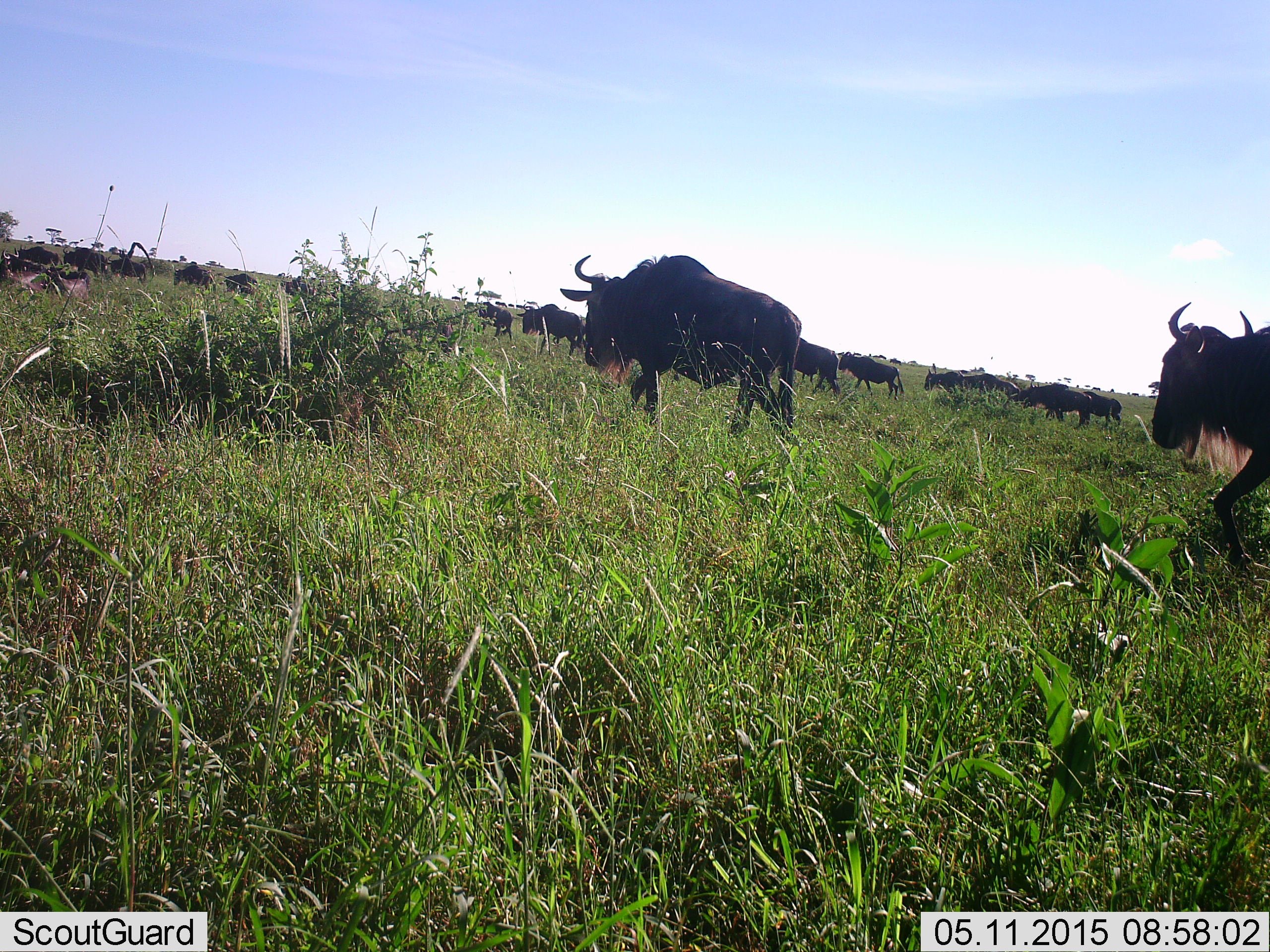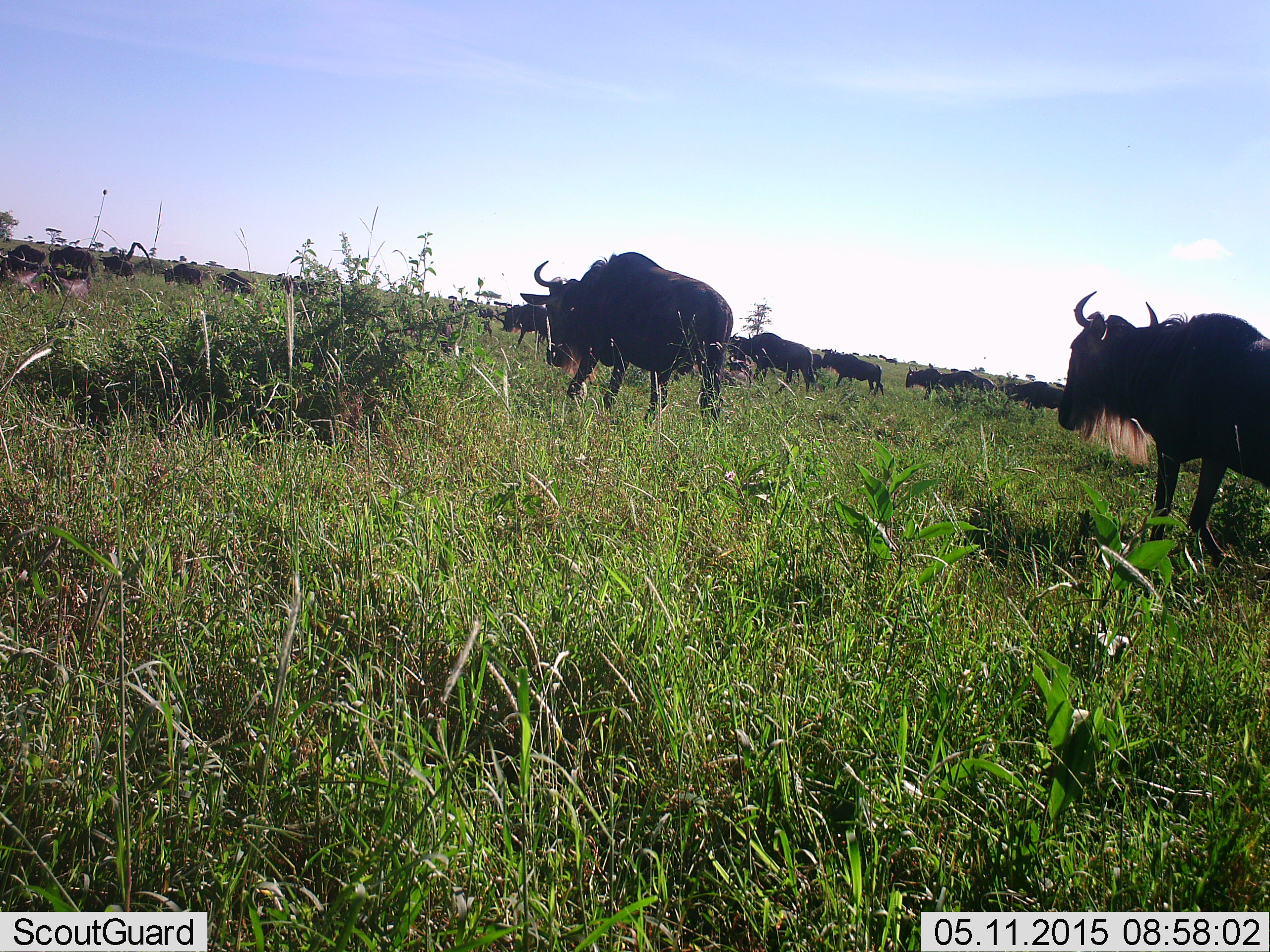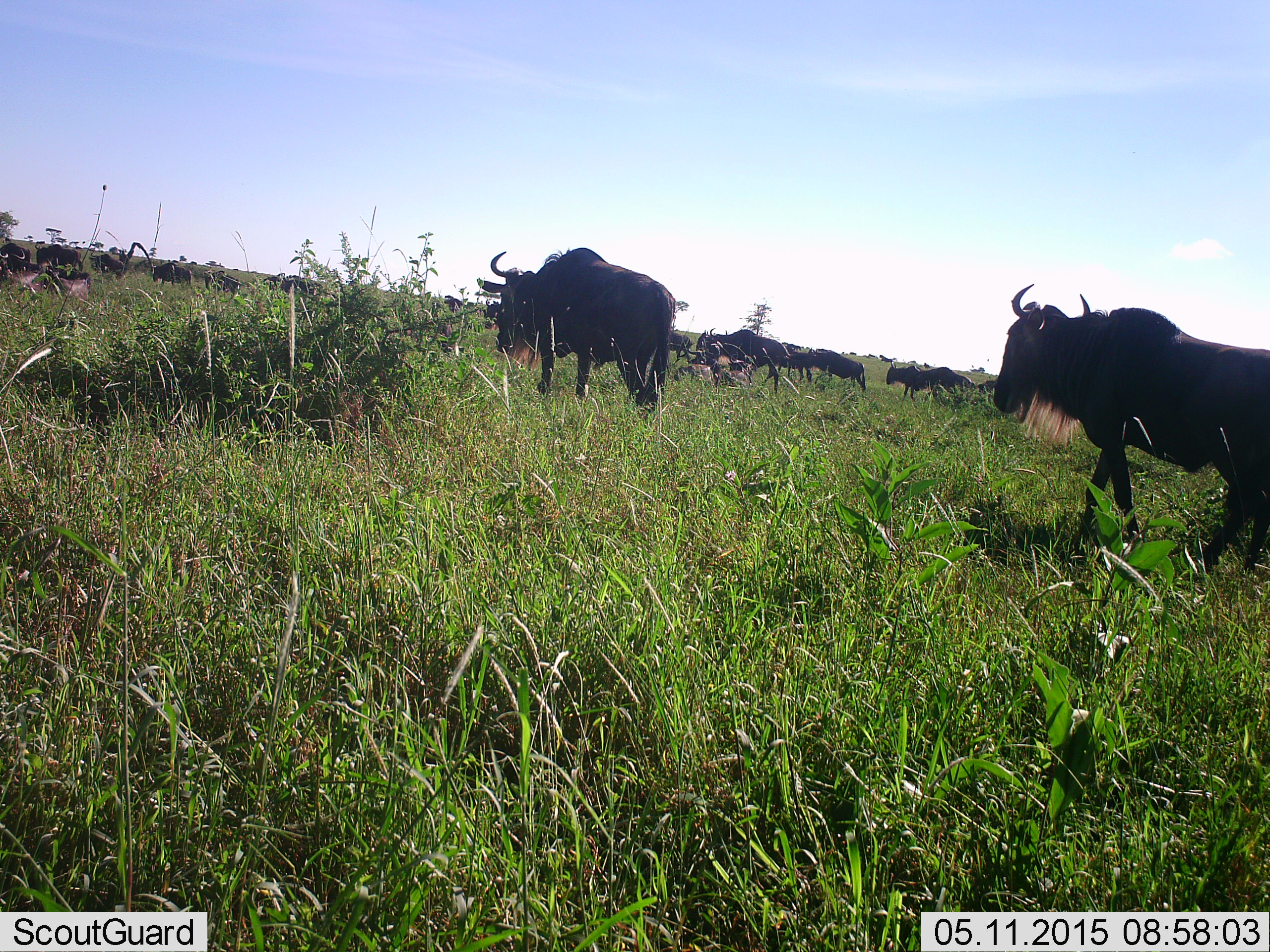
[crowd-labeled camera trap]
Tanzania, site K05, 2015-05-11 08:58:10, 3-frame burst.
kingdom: Animalia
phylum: Chordata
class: Mammalia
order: Artiodactyla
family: Bovidae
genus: Connochaetes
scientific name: Connochaetes taurinus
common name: blue wildebeest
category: wildebeest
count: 11-50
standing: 0%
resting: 0%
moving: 100%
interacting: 0%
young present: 0%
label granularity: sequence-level